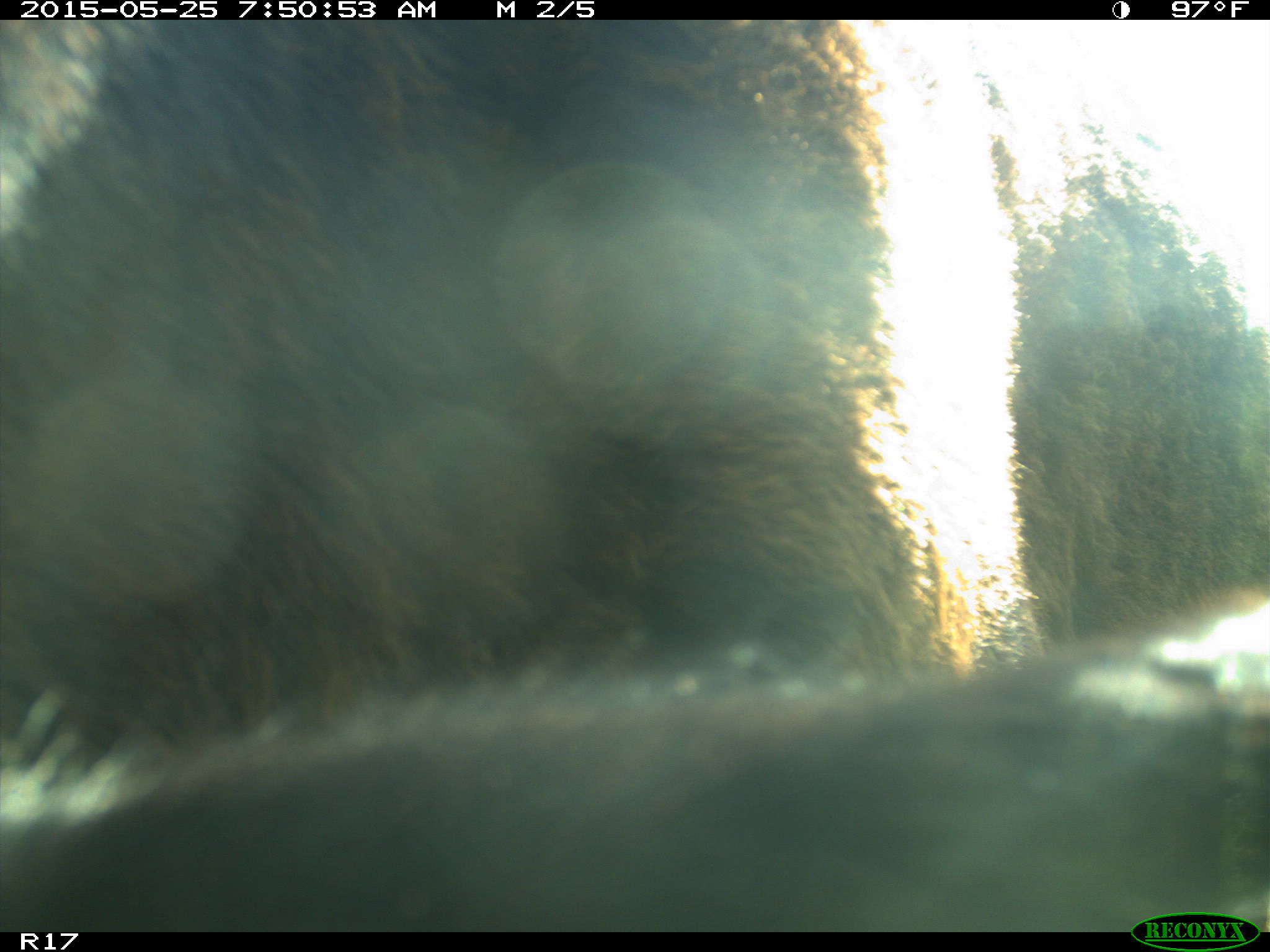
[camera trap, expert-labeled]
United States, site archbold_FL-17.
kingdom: Animalia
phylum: Chordata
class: Mammalia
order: Artiodactyla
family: Bovidae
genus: Bos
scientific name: Bos taurus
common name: domestic cow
Bos taurus (domestic cow).